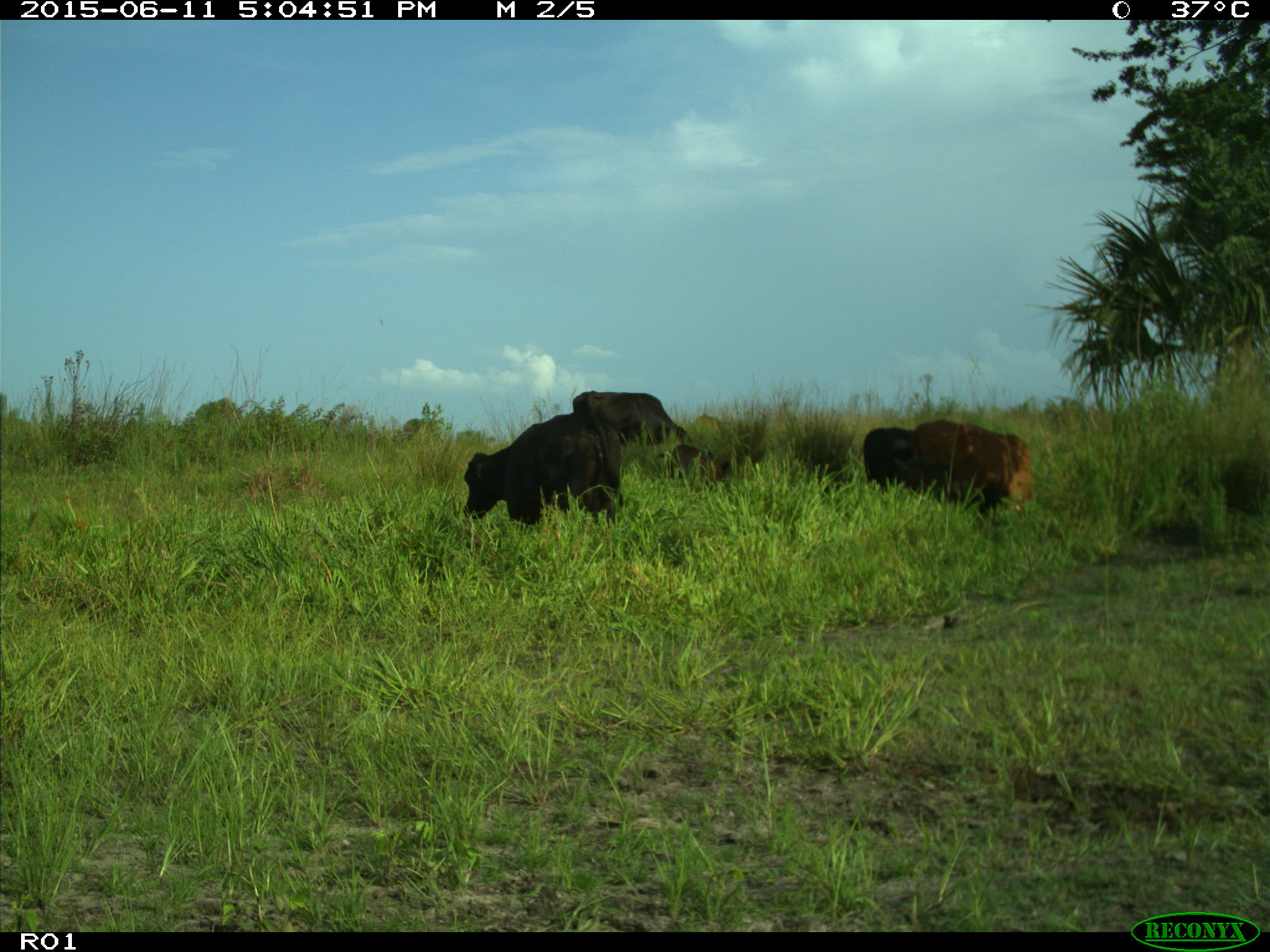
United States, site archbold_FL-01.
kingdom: Animalia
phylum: Chordata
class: Mammalia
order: Artiodactyla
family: Bovidae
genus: Bos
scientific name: Bos taurus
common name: domestic cow